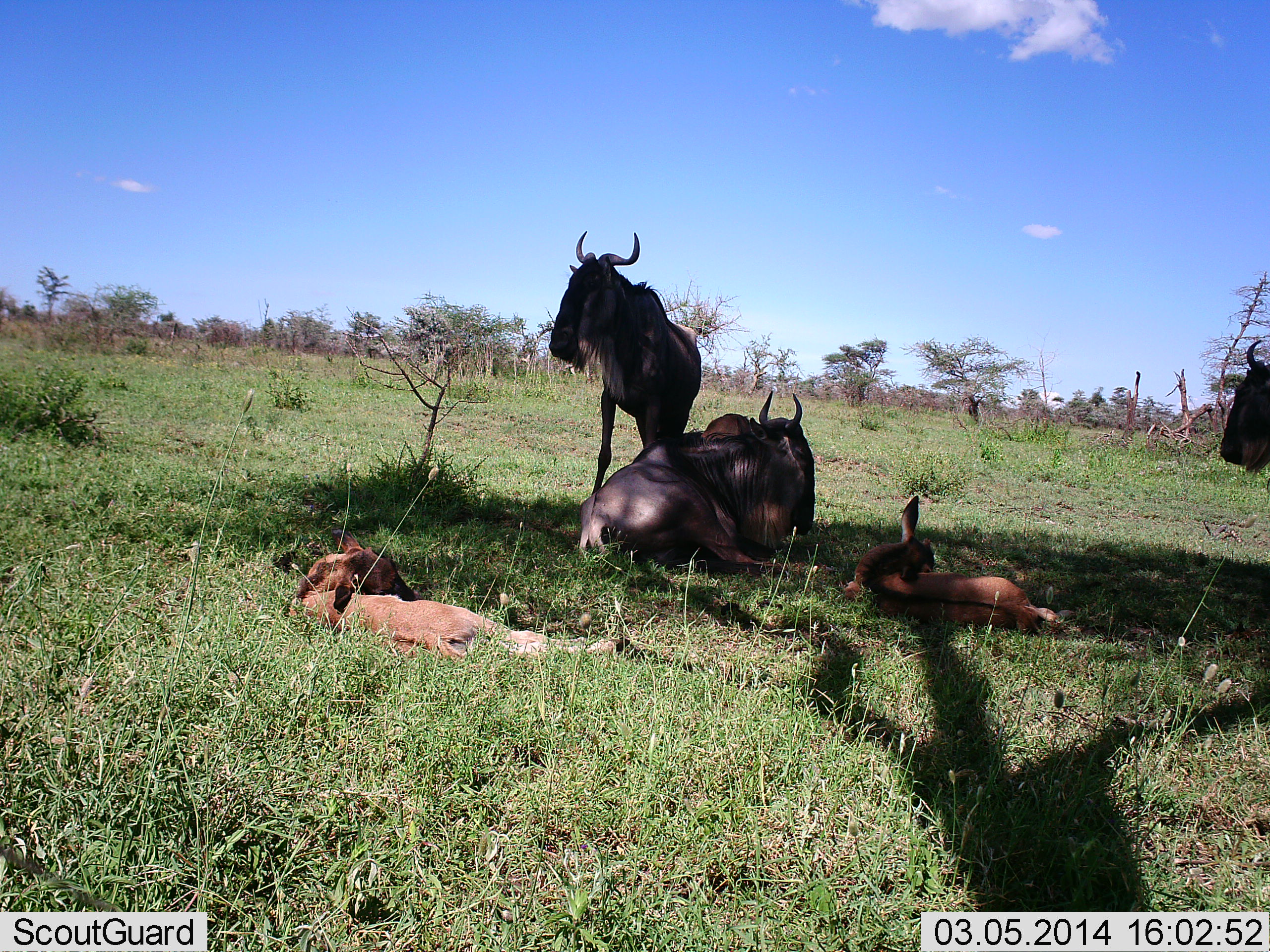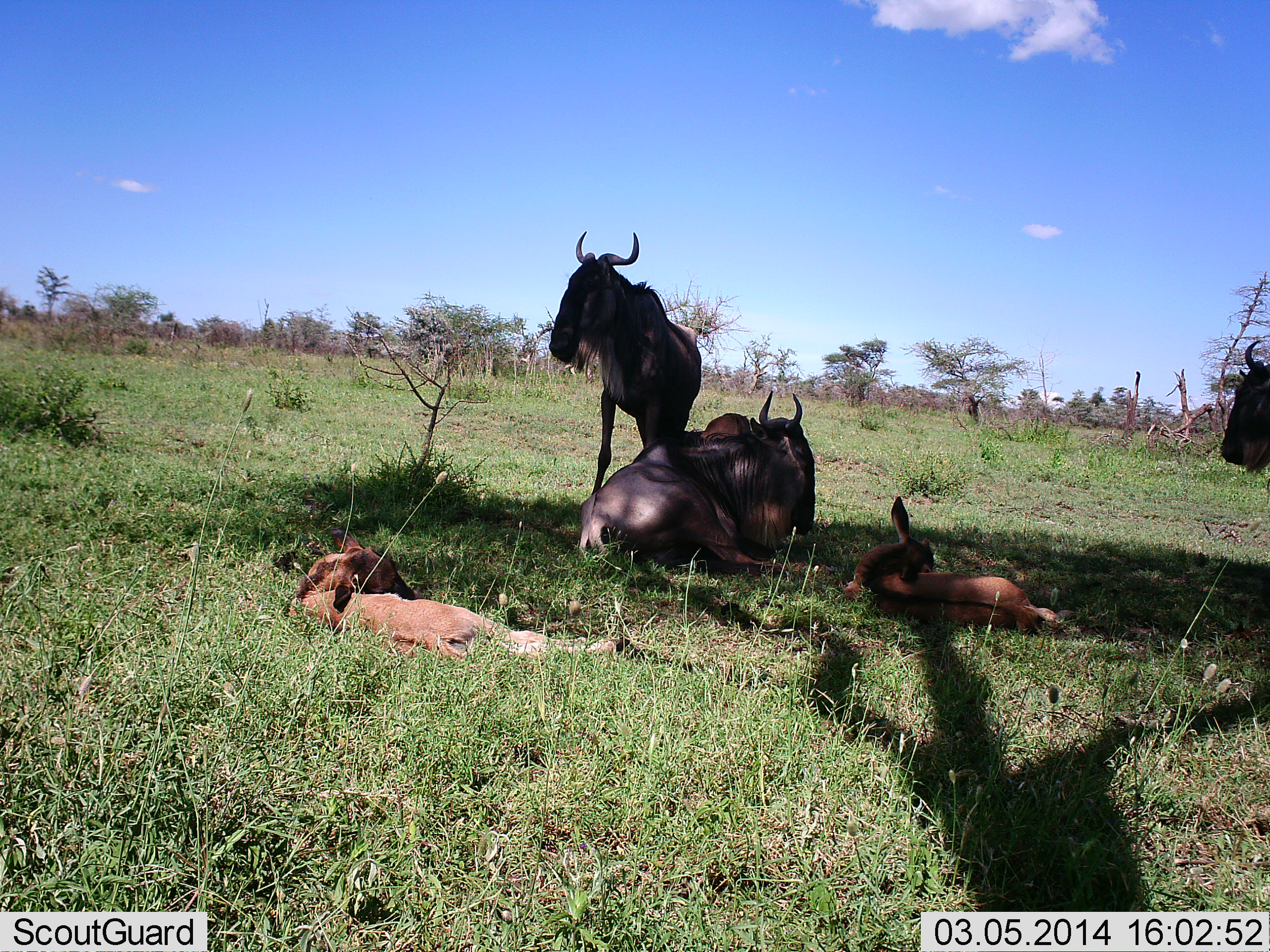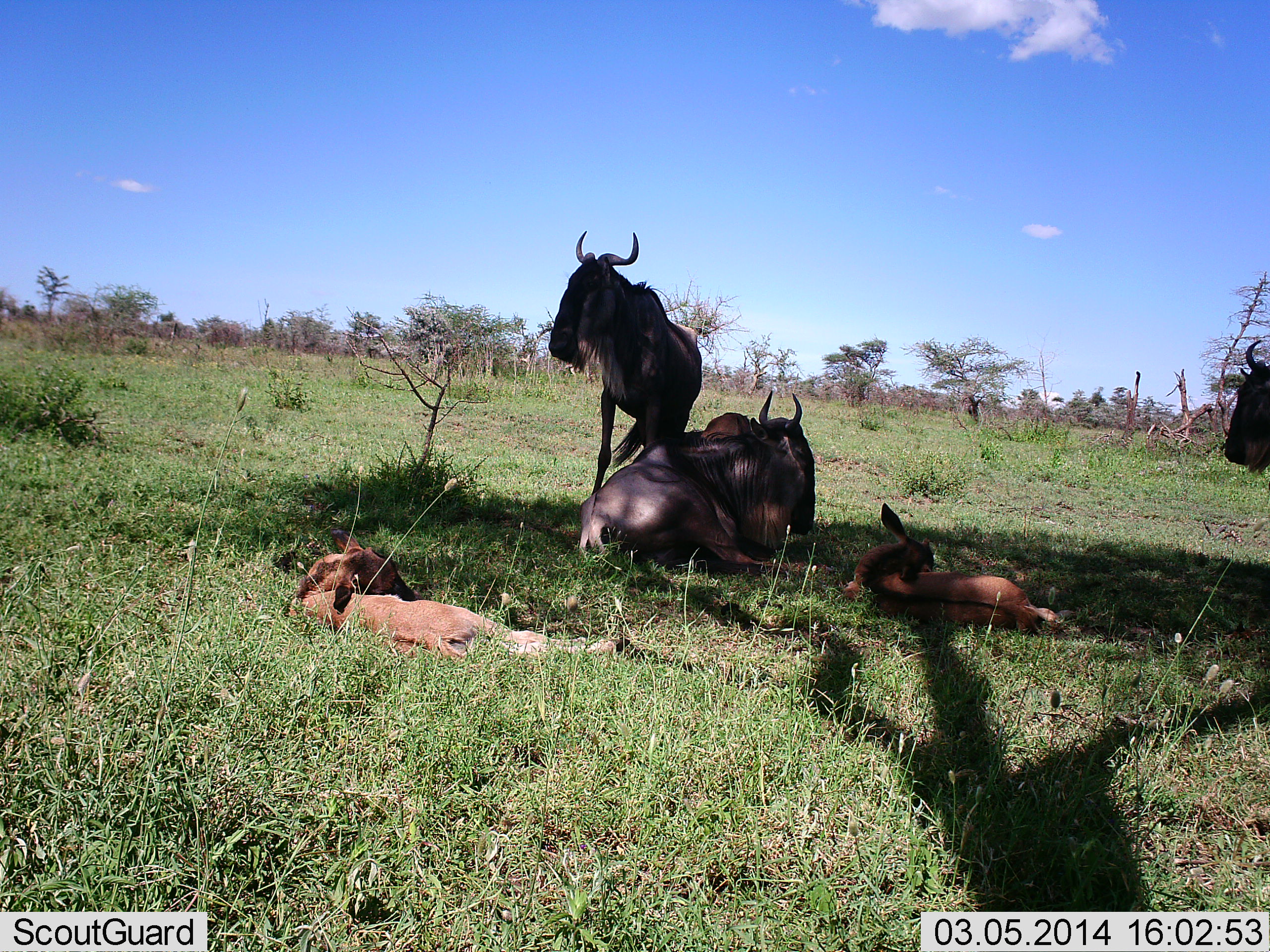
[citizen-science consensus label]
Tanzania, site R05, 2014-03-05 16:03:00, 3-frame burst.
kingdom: Animalia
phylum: Chordata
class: Mammalia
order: Artiodactyla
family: Bovidae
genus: Connochaetes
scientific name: Connochaetes taurinus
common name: blue wildebeest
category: wildebeest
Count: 5.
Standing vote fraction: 80%.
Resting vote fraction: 100%.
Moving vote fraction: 0%.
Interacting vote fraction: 0%.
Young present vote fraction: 70%.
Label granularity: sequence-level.